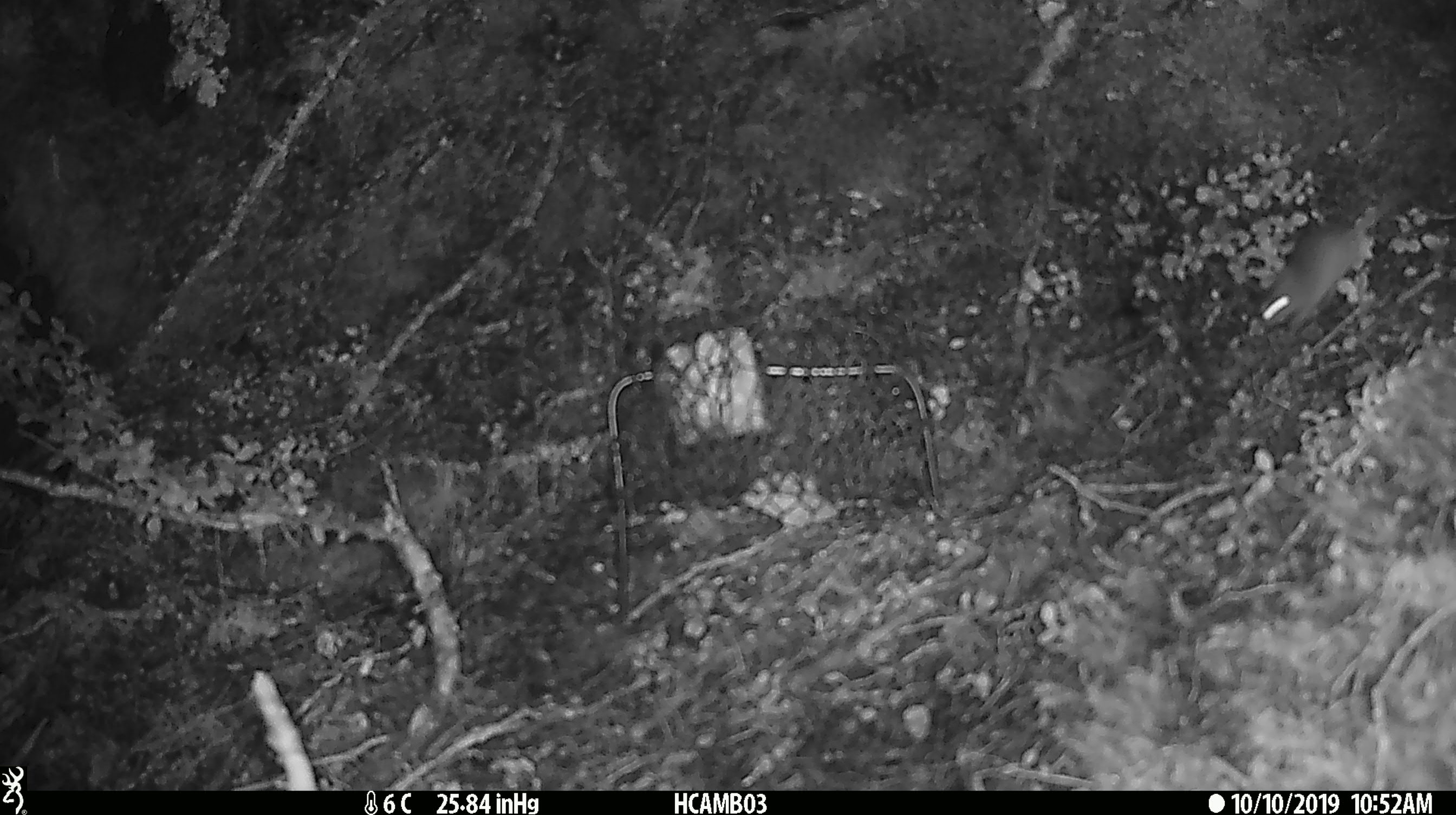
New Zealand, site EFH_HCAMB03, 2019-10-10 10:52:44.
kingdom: Animalia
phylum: Chordata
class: Mammalia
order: Rodentia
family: Muridae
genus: Mus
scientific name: Mus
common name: mouse